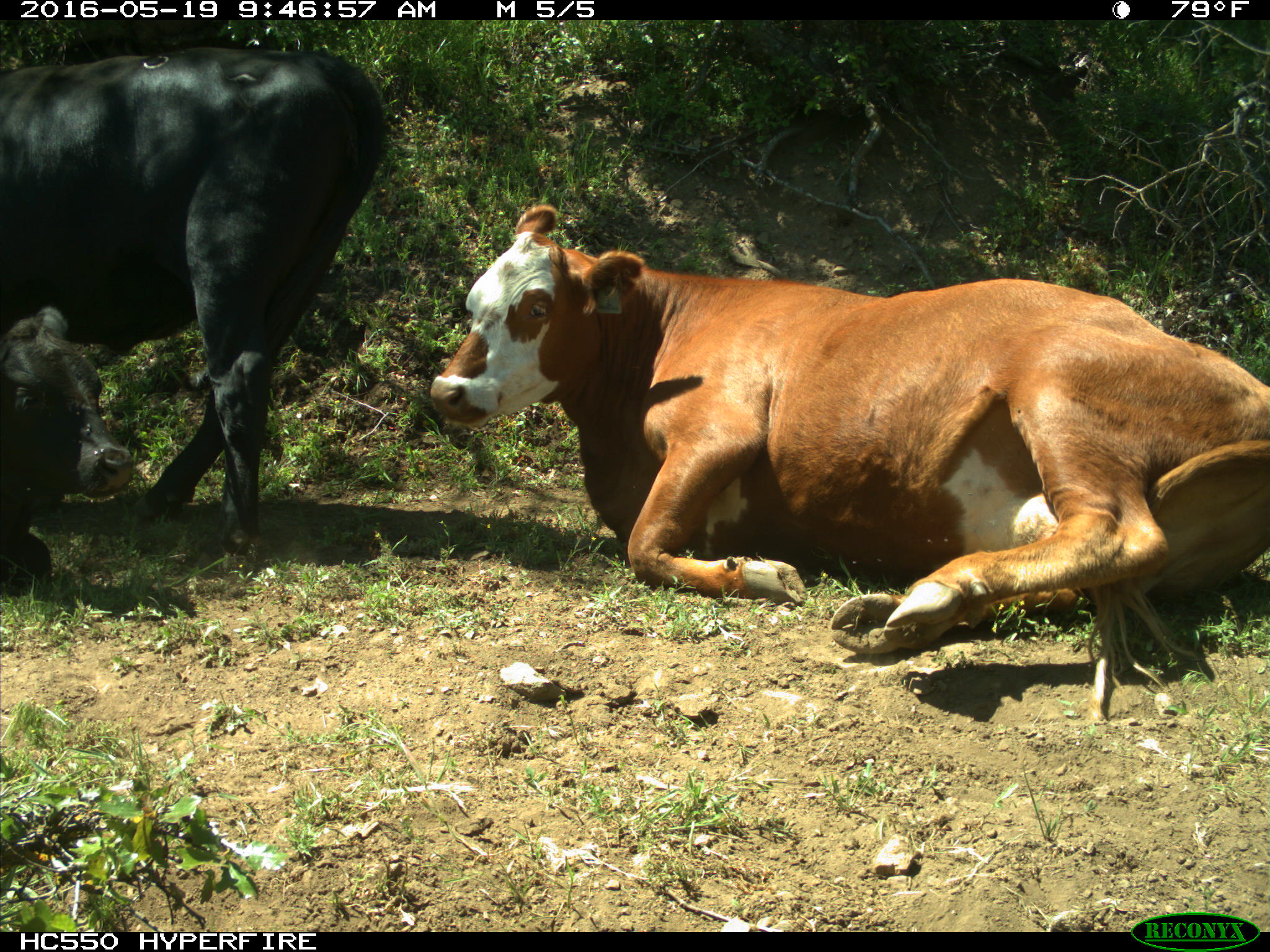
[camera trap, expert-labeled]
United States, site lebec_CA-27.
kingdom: Animalia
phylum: Chordata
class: Mammalia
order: Artiodactyla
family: Bovidae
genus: Bos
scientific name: Bos taurus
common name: domestic cow